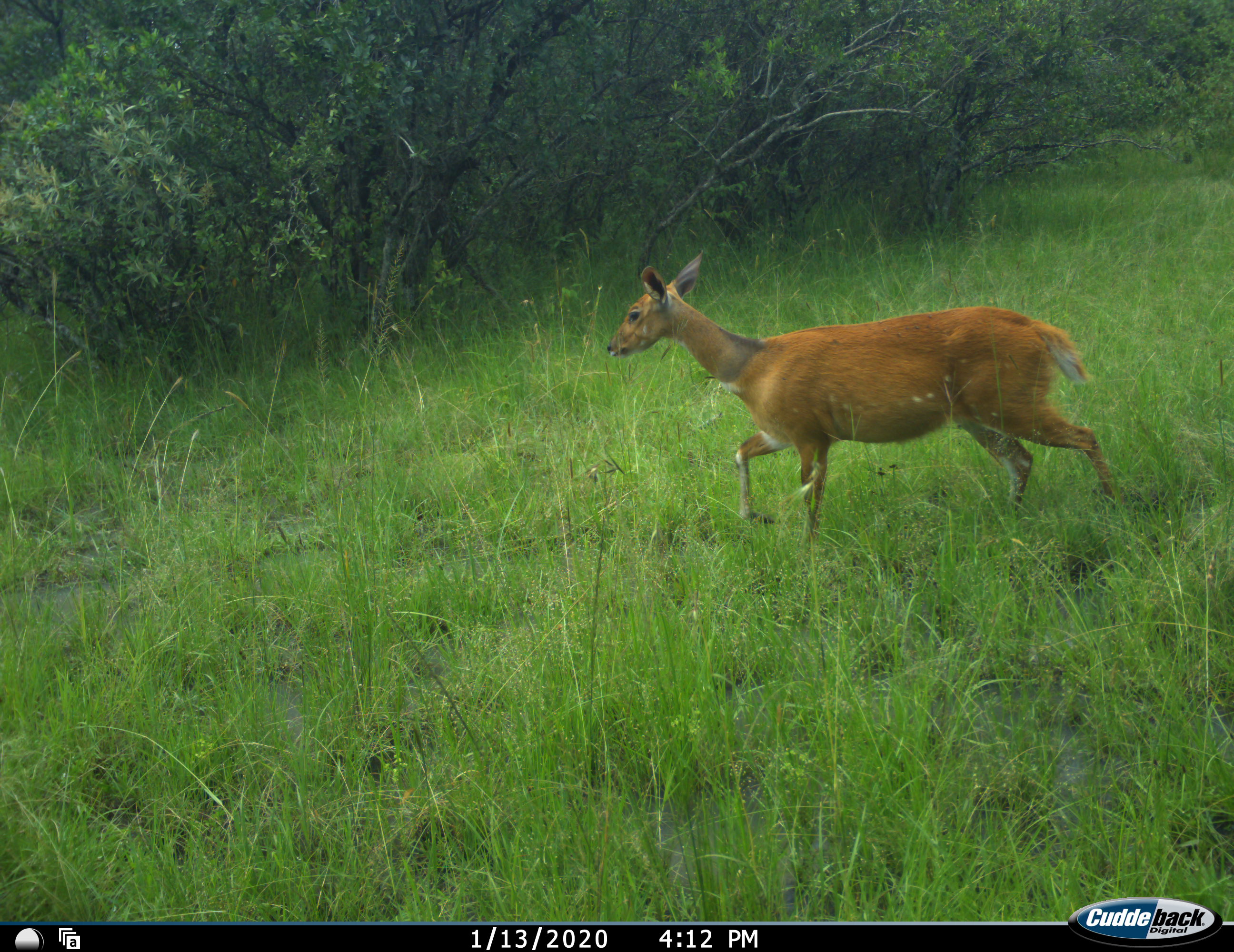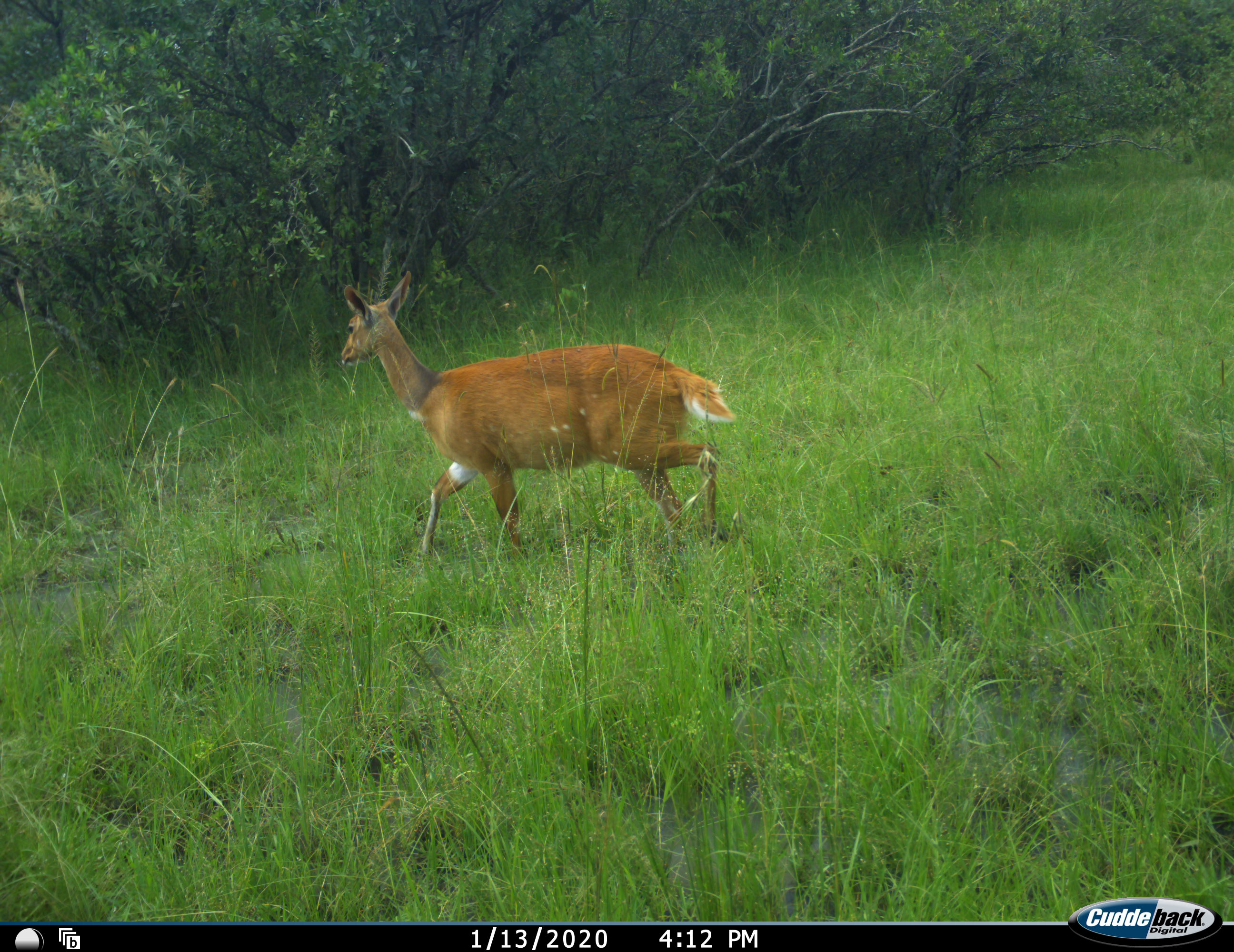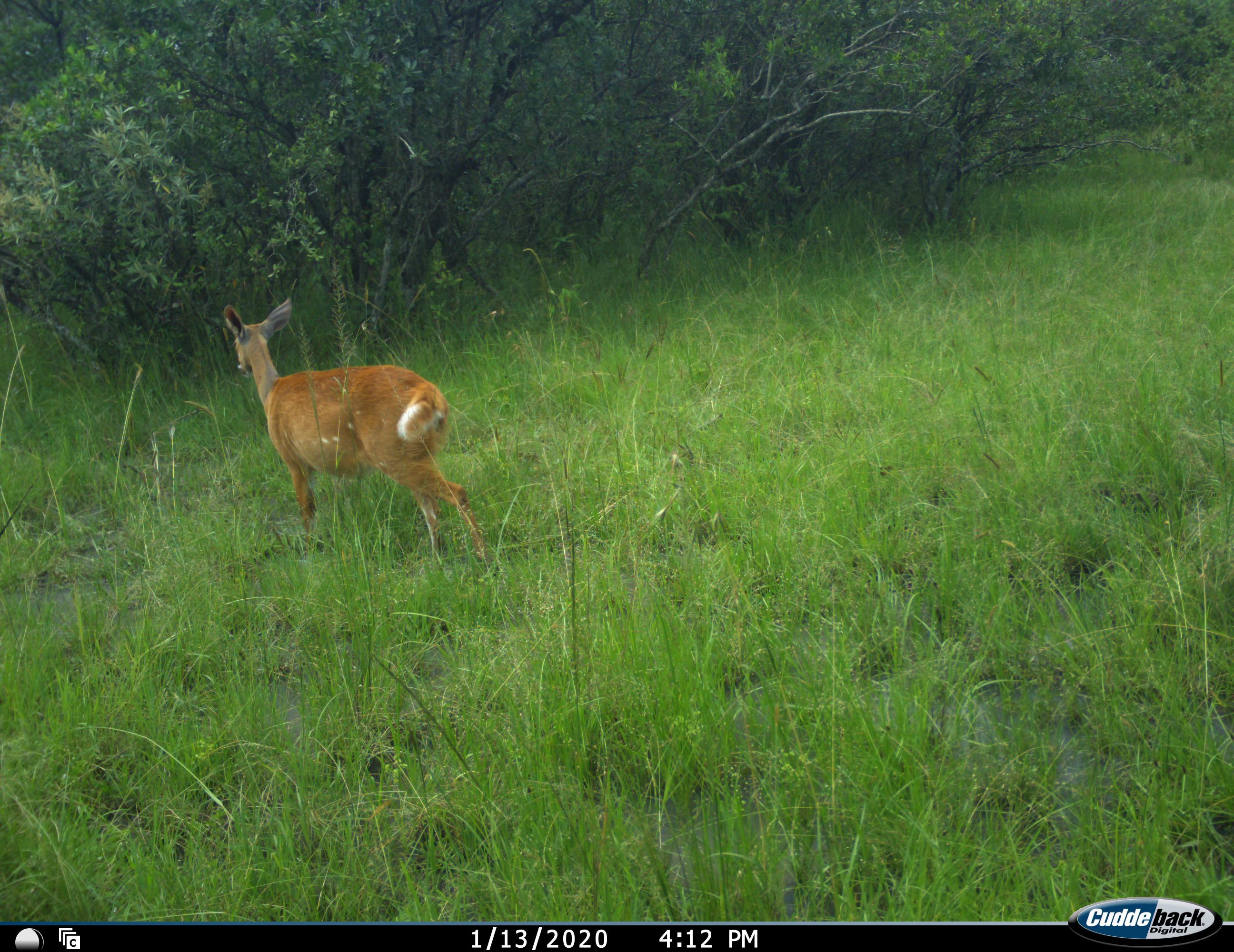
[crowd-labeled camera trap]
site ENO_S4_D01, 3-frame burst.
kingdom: Animalia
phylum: Chordata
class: Mammalia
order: Artiodactyla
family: Bovidae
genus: Tragelaphus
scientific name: Tragelaphus scriptus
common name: bushbuck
Bushbuck (Tragelaphus scriptus), count 1. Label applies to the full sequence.